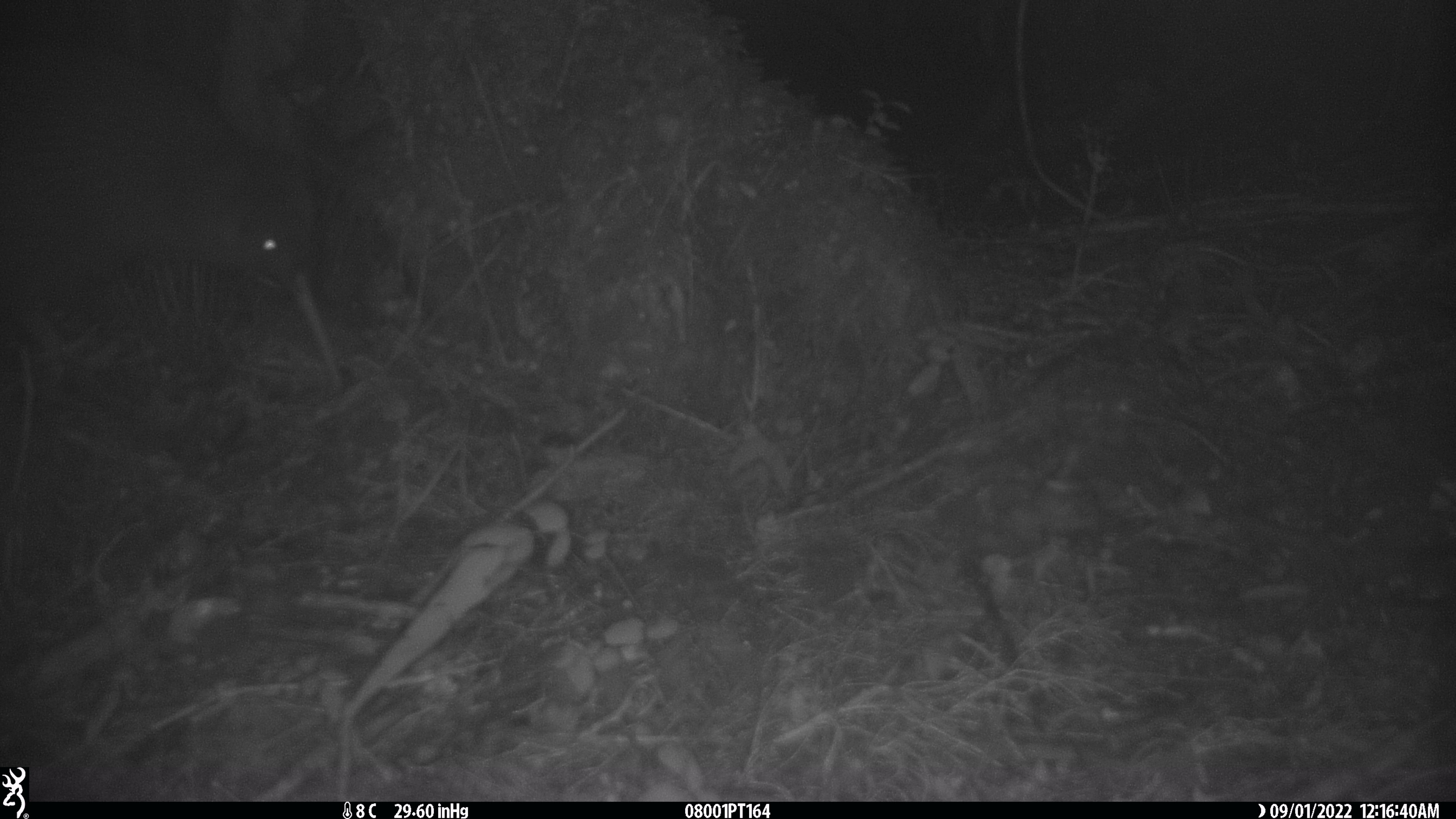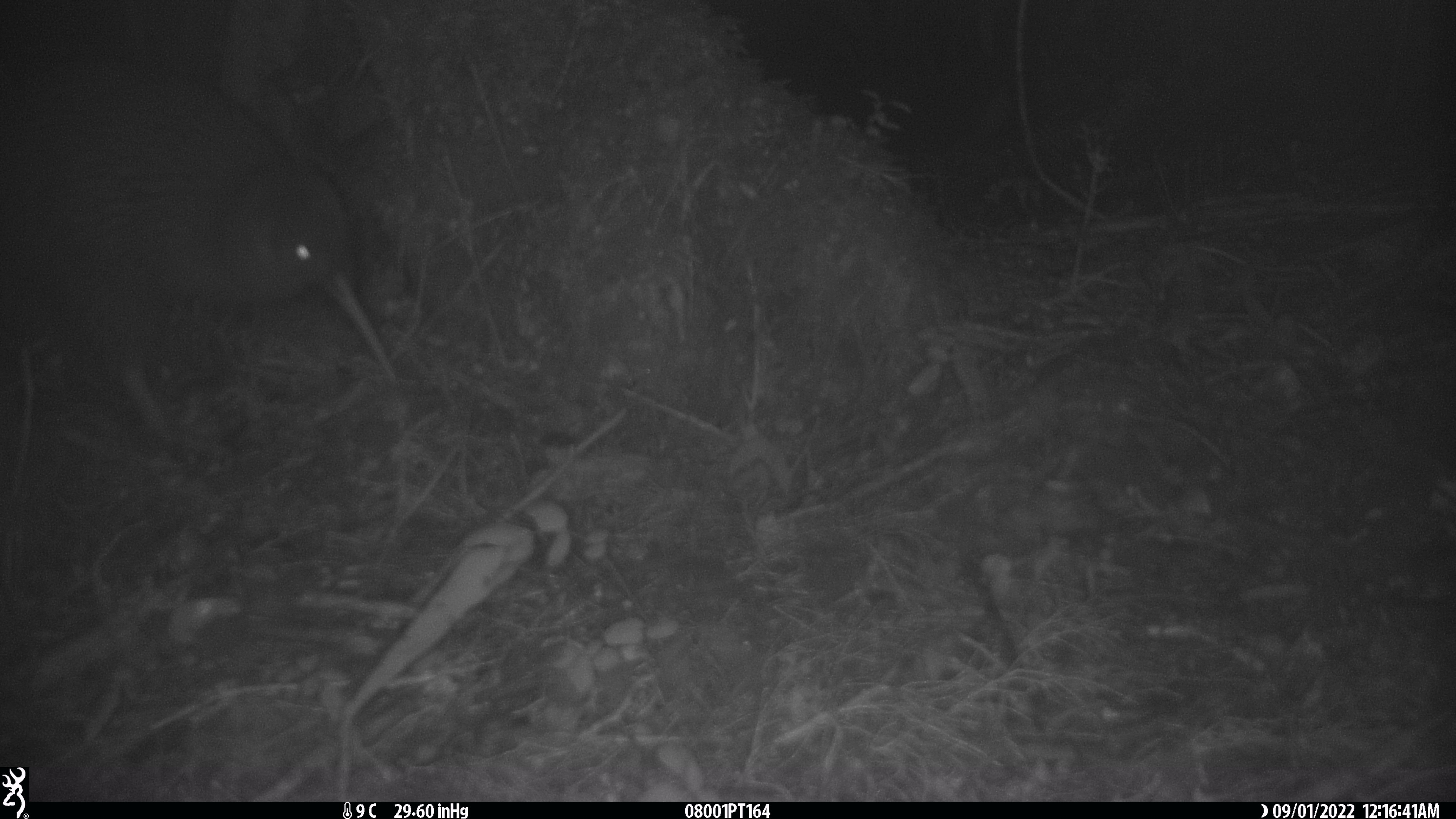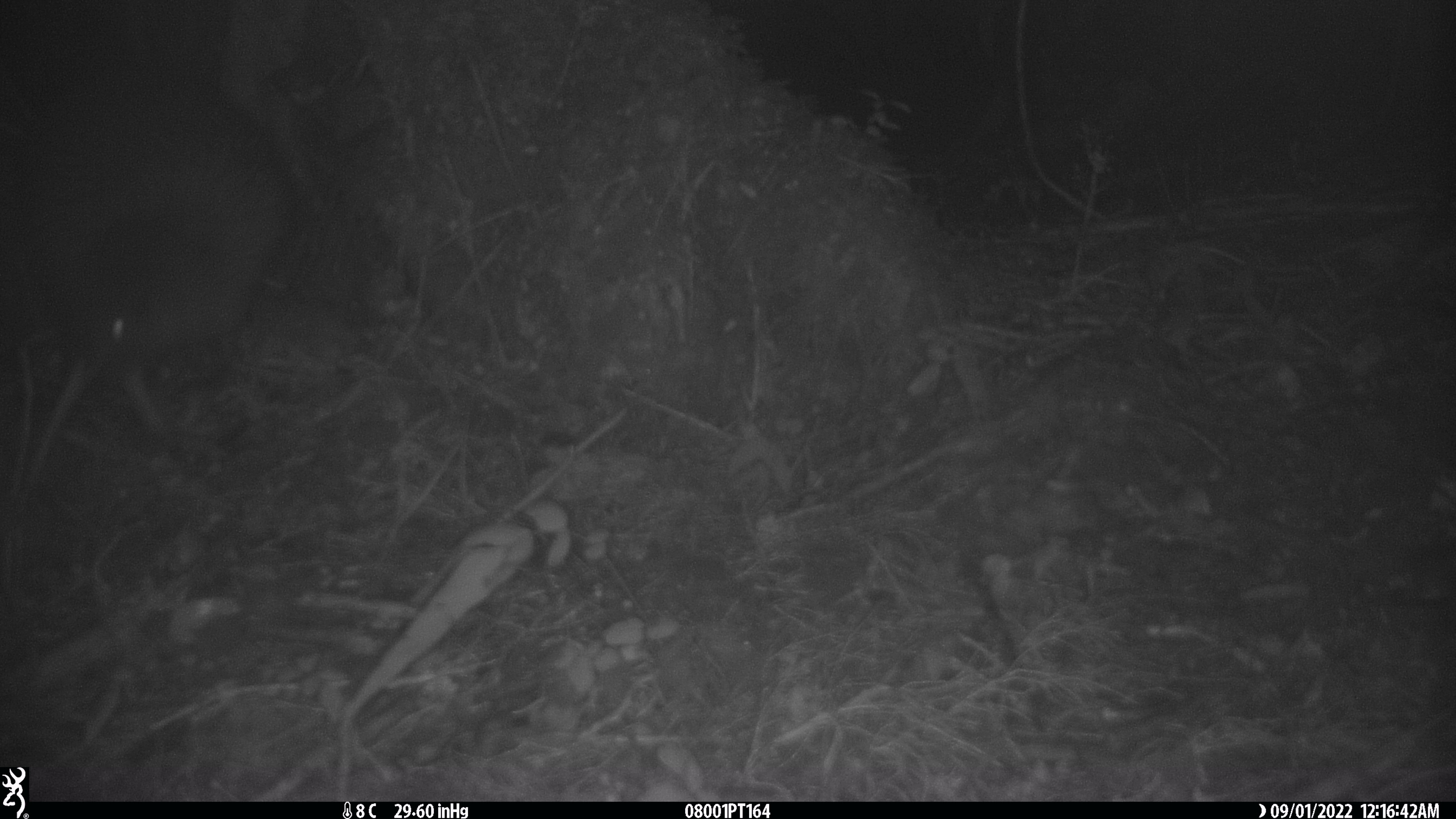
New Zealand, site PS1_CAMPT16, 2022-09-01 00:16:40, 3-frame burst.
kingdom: Animalia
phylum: Chordata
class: Aves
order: Apterygiformes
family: Apterygidae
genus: Apteryx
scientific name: Apteryx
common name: kiwi